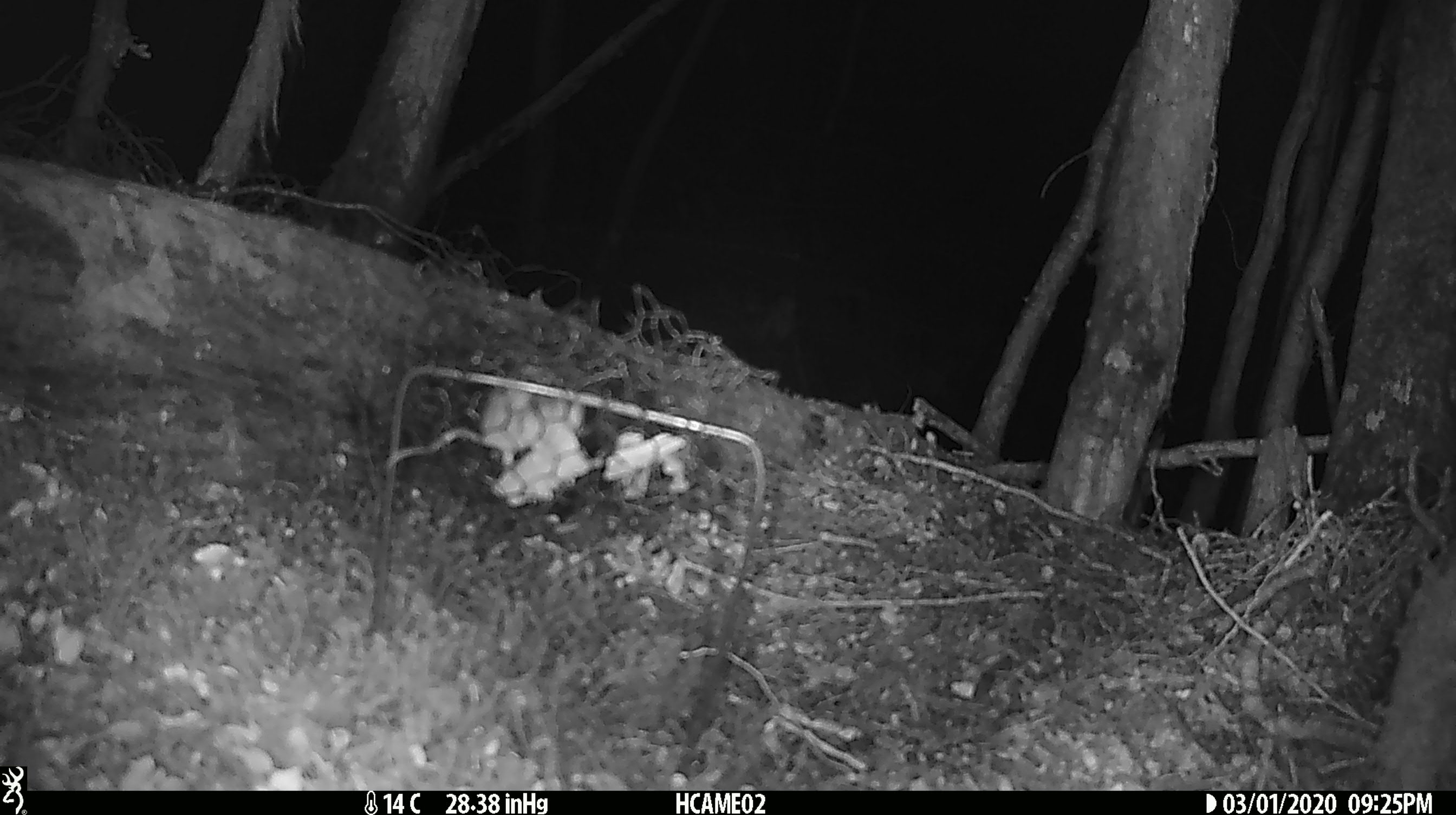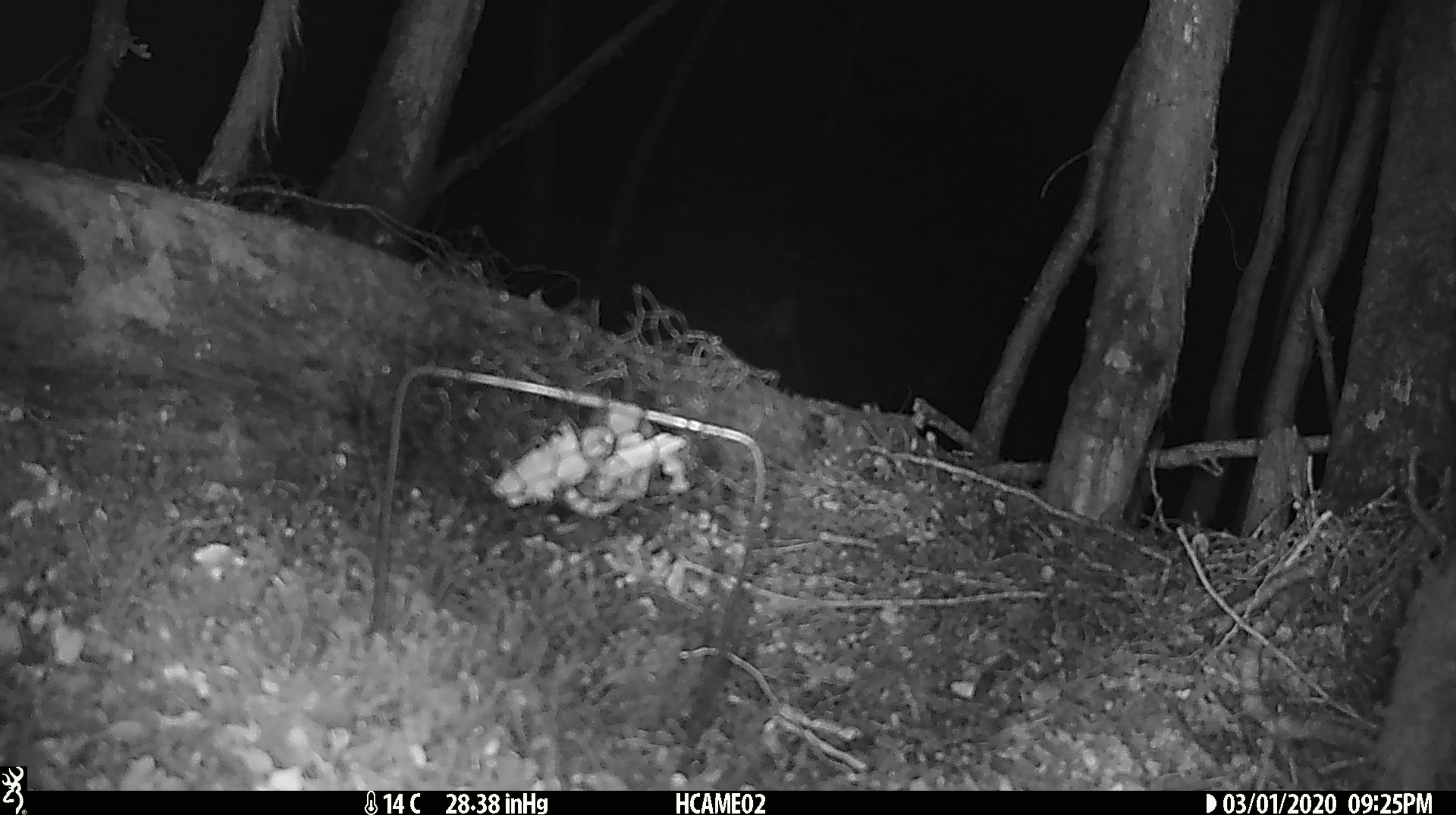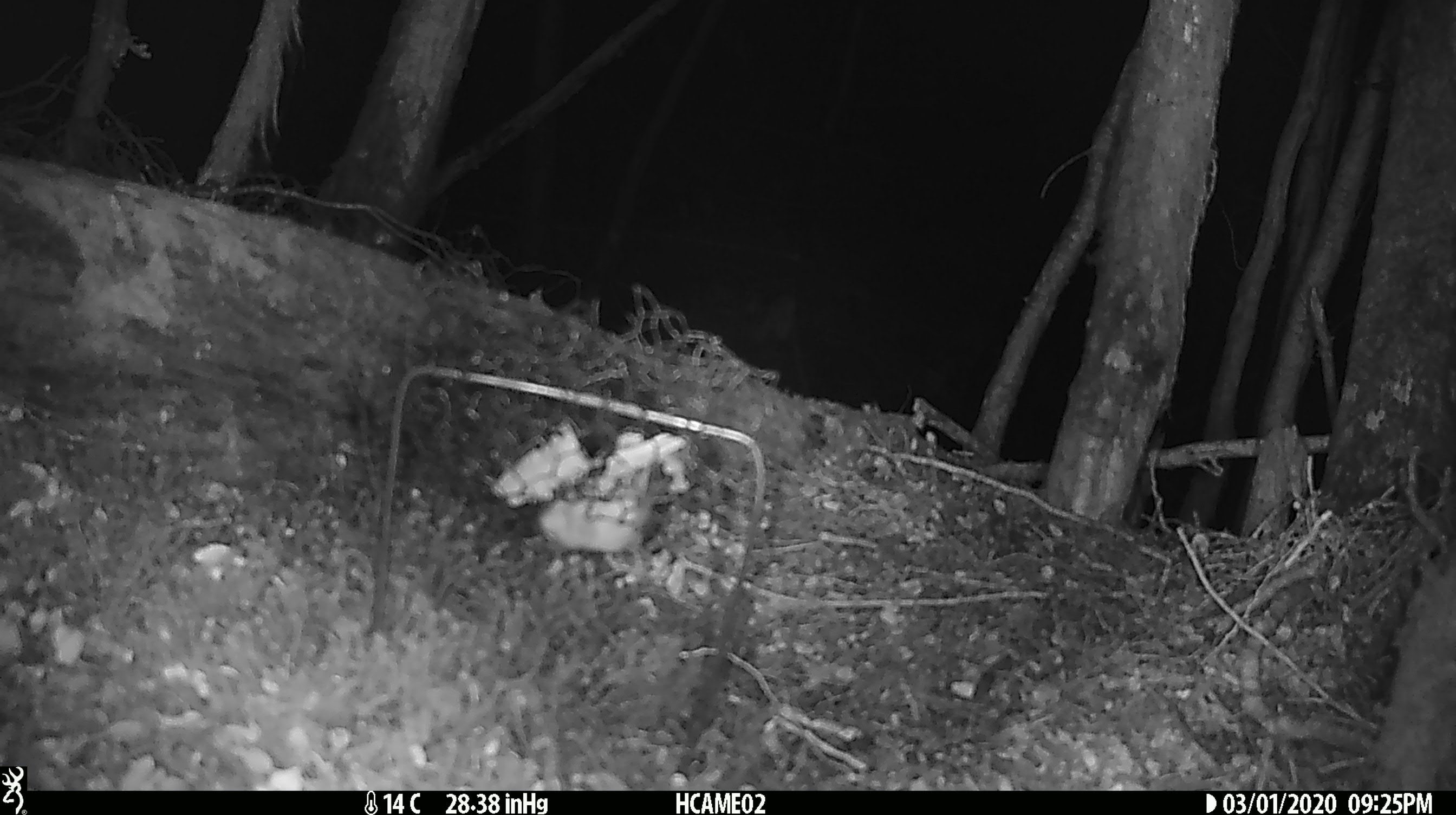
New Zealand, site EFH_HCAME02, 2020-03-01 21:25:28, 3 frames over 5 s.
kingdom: Animalia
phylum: Chordata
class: Mammalia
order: Rodentia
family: Muridae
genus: Mus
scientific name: Mus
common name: mouse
Mouse (Mus).